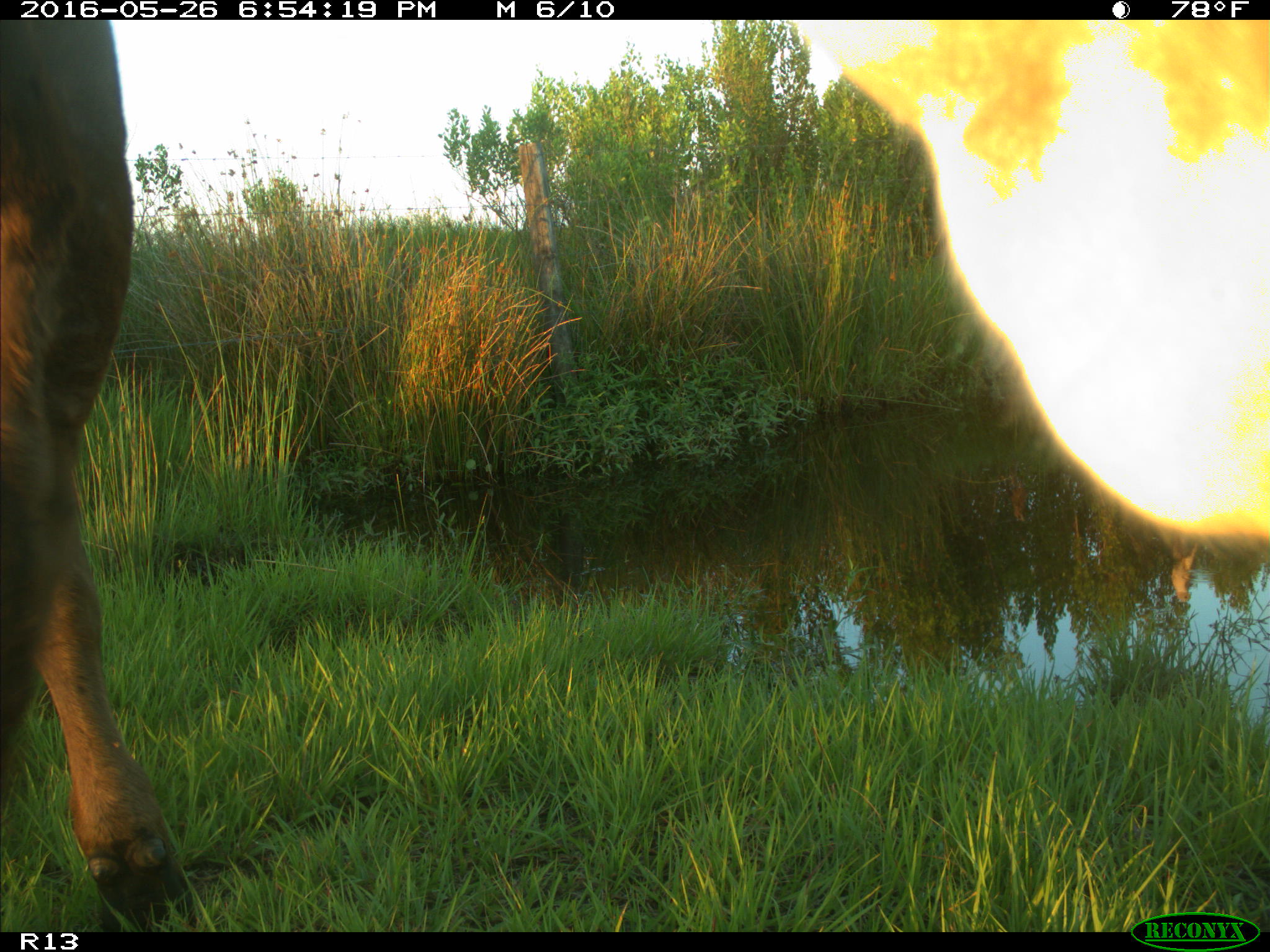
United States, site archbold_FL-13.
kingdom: Animalia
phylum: Chordata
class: Mammalia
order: Artiodactyla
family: Bovidae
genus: Bos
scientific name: Bos taurus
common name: domestic cow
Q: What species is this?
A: Bos taurus (domestic cow).